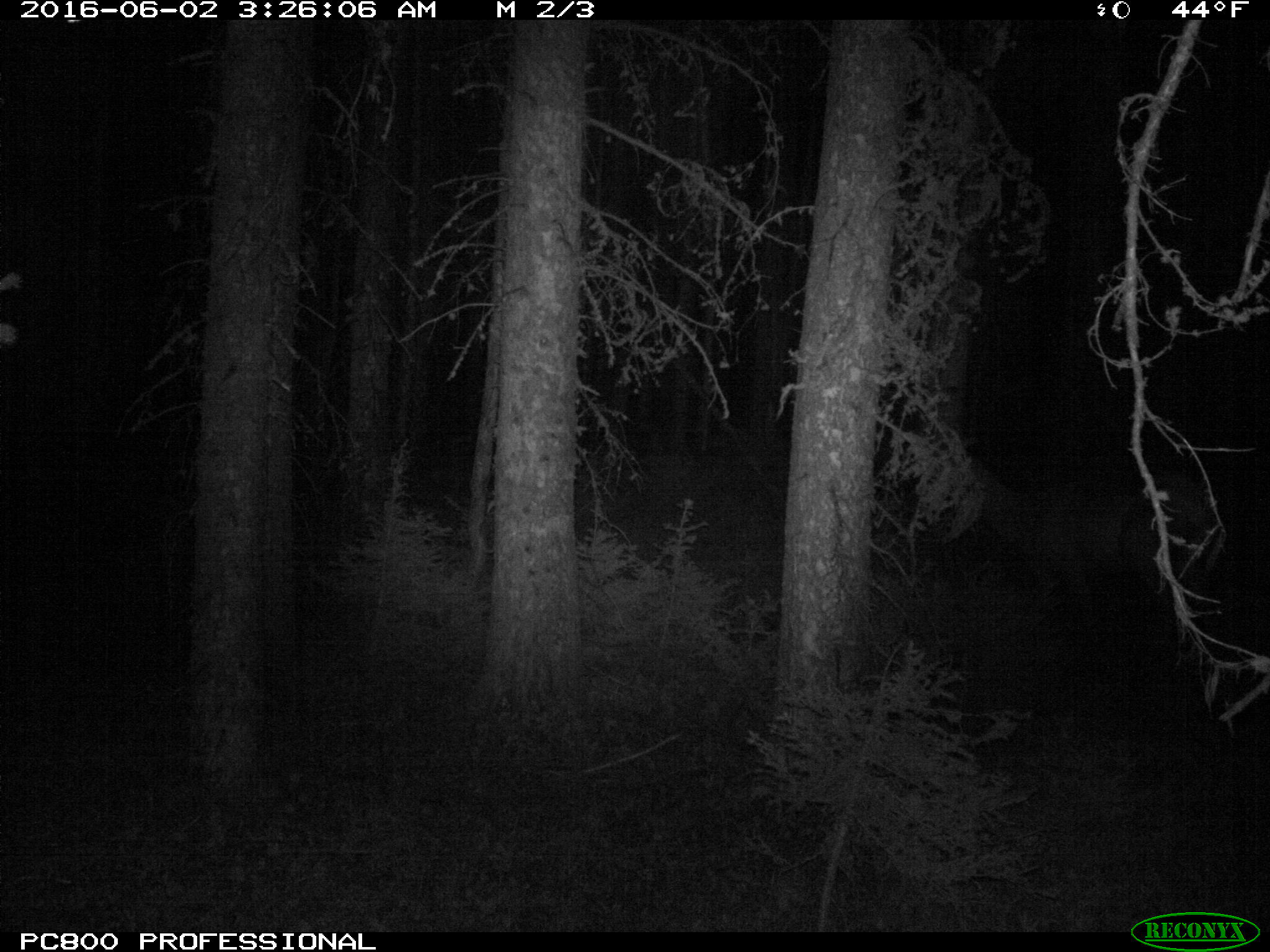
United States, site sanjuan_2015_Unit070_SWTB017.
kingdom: Animalia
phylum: Chordata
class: Mammalia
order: Artiodactyla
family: Cervidae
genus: Cervus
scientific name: Cervus elaphus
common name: red deer